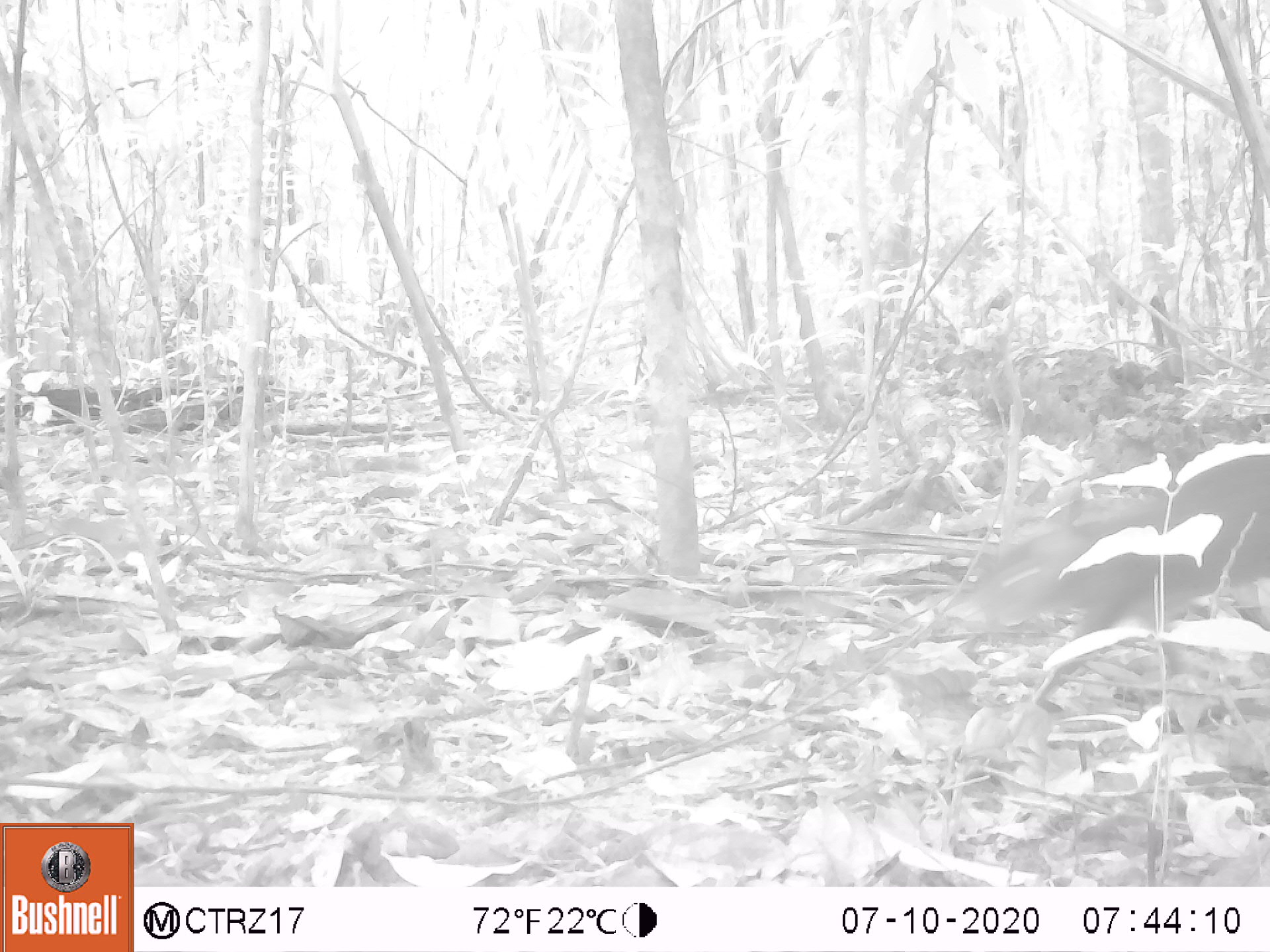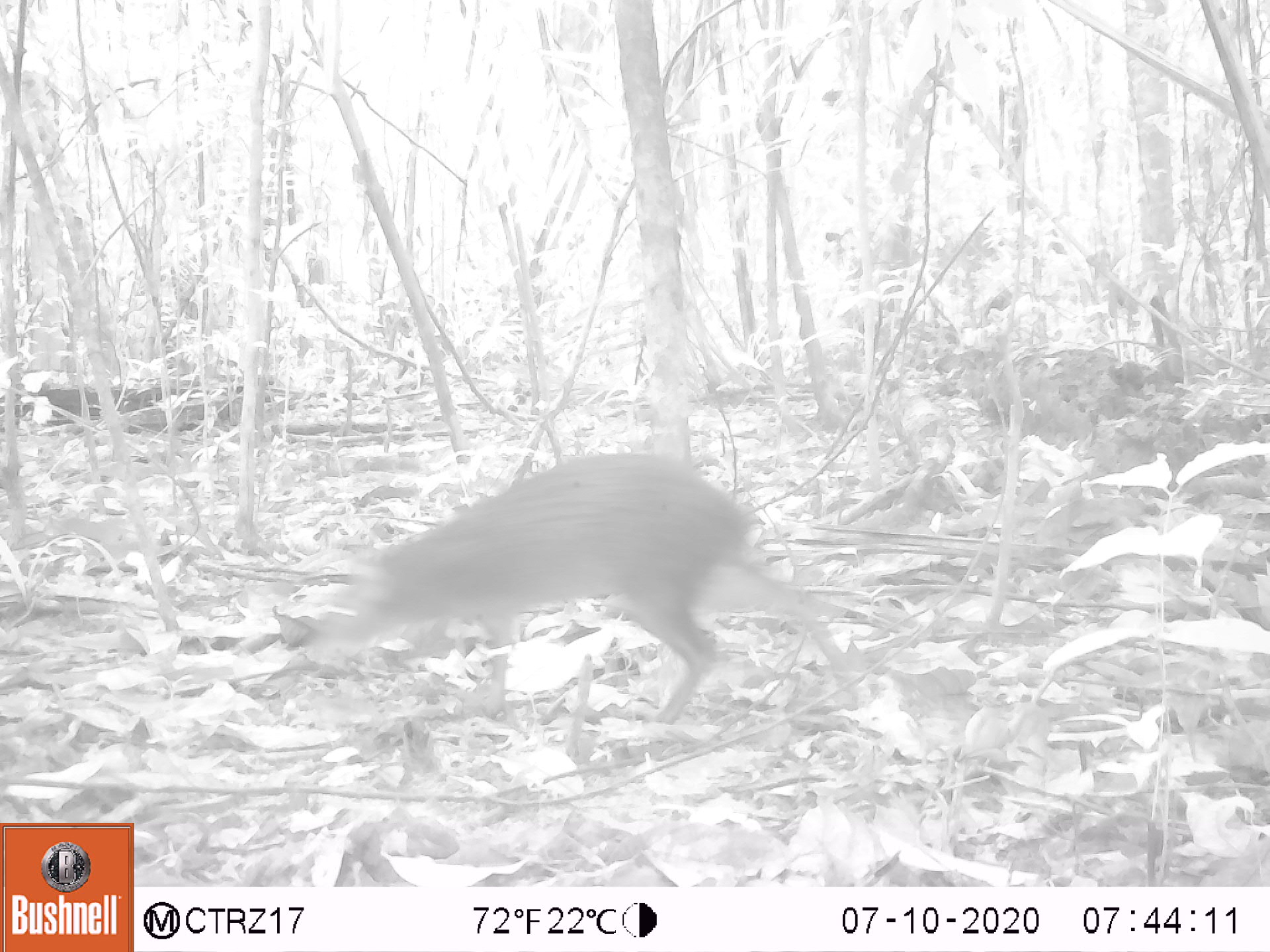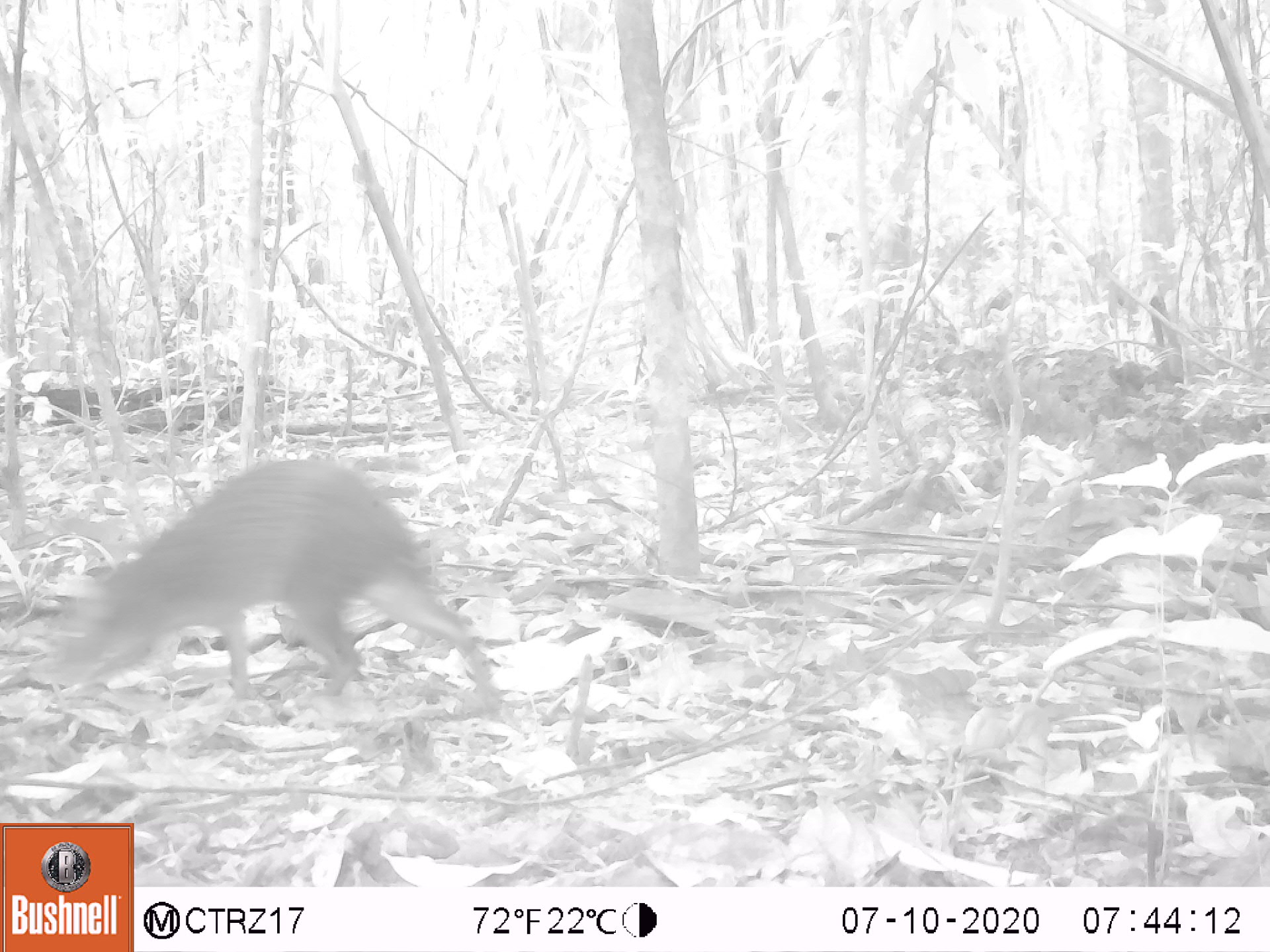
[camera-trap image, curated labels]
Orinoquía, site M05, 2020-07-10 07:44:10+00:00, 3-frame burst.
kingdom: Animalia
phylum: Chordata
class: Mammalia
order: Rodentia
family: Dasyproctidae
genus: Dasyprocta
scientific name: Dasyprocta fuliginosa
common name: black agouti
Black agouti (Dasyprocta fuliginosa).